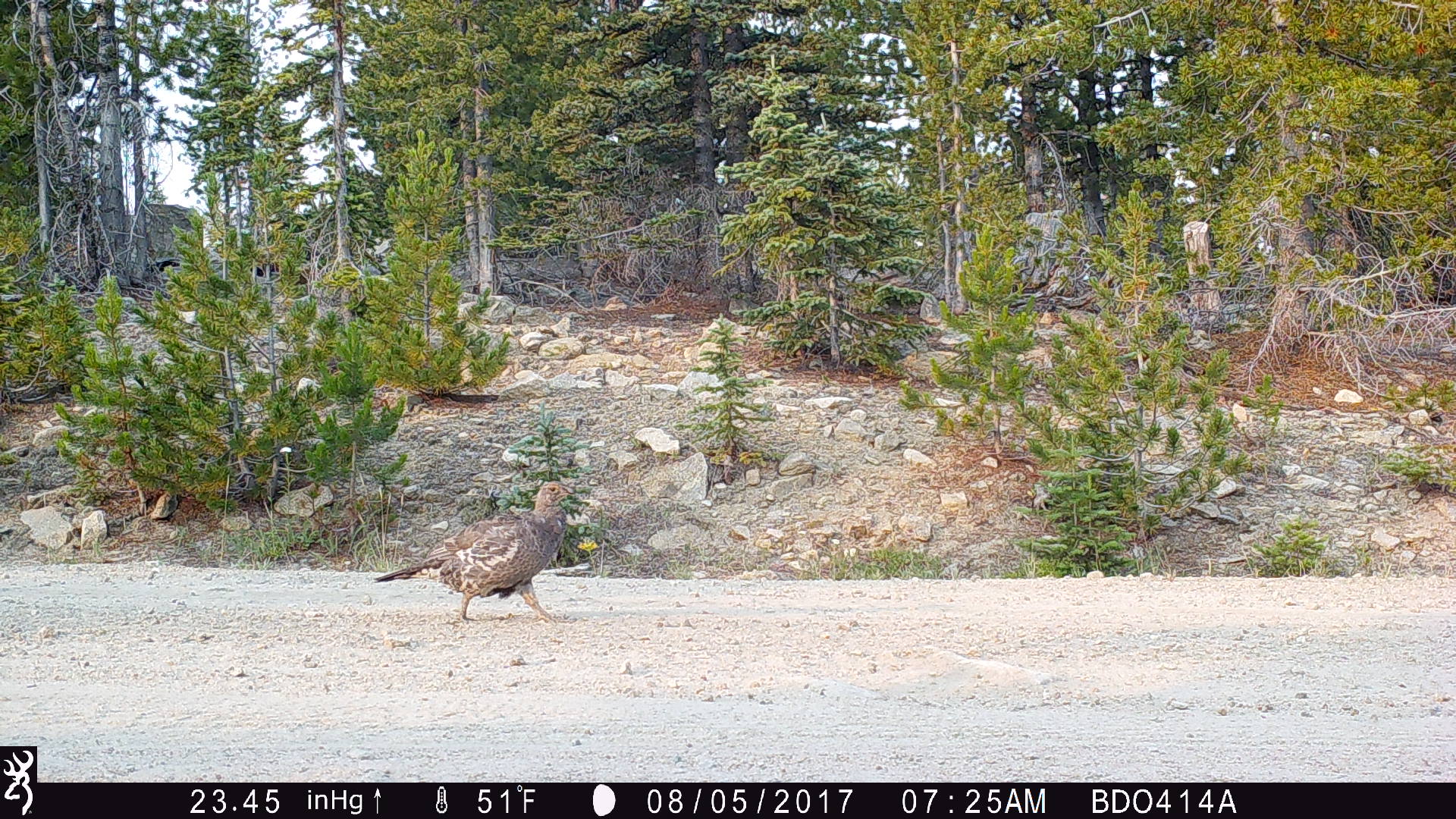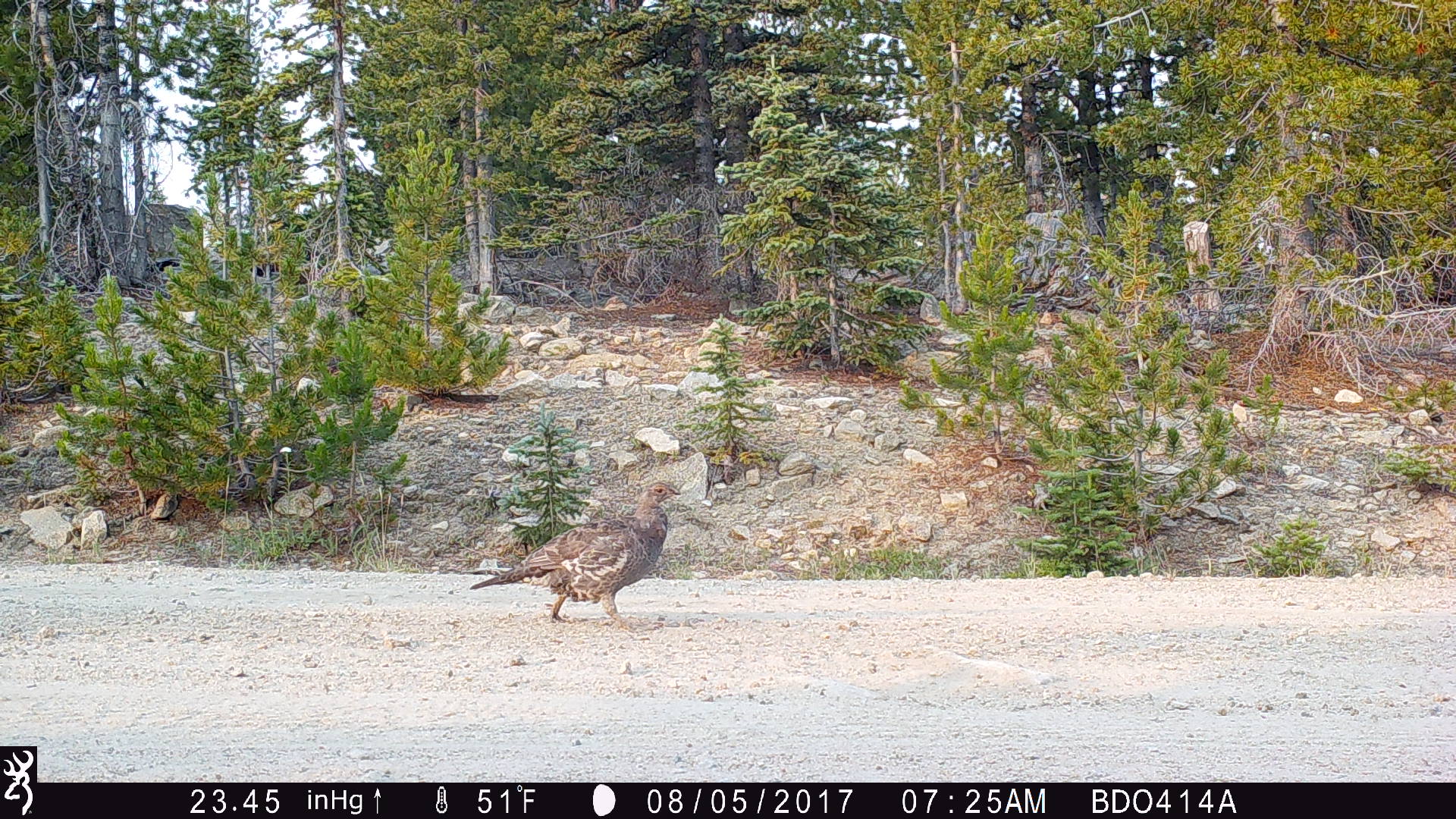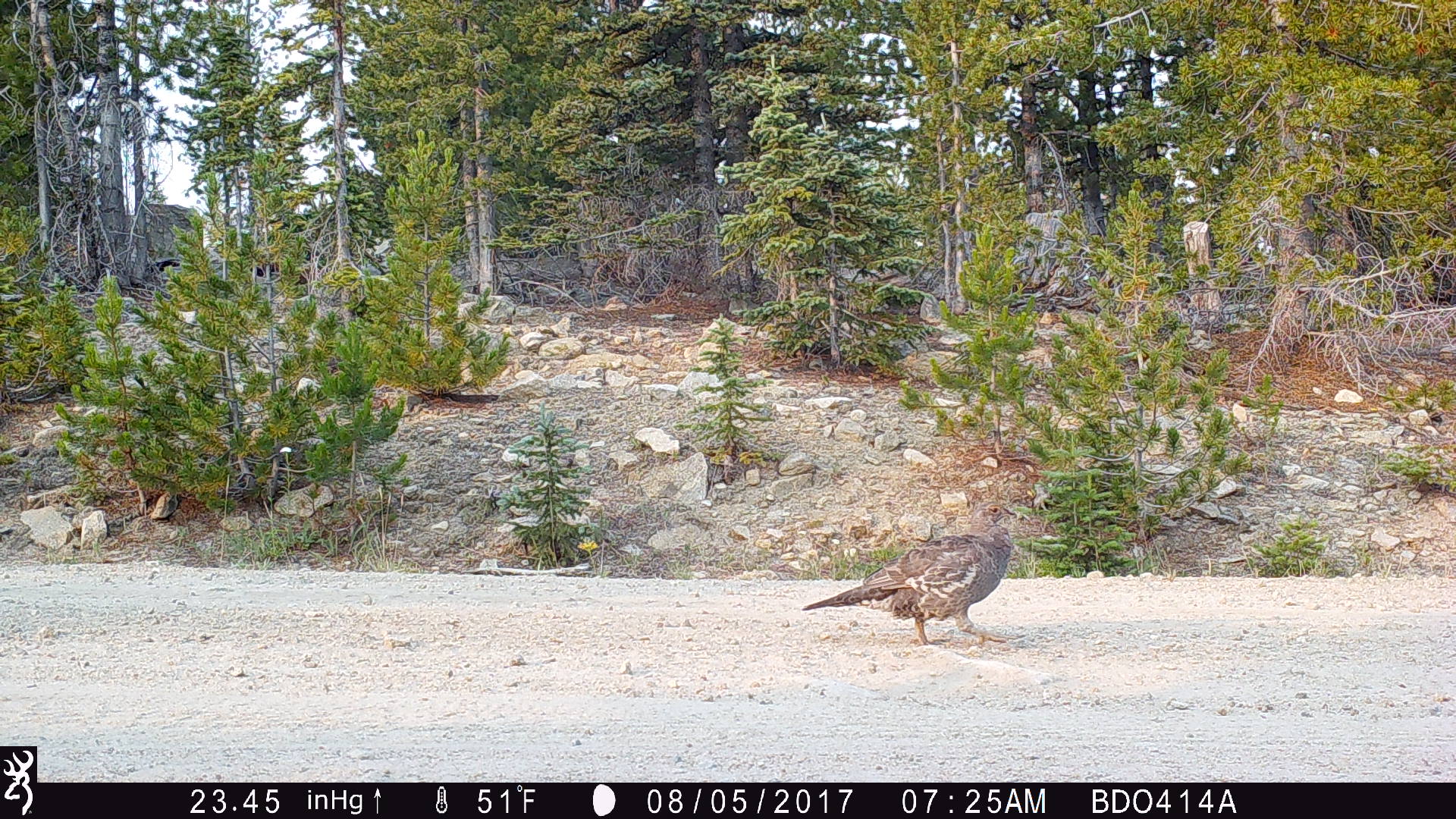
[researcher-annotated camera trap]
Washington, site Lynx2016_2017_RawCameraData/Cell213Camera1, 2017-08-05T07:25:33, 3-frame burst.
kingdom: Animalia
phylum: Chordata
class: Aves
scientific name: Aves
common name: birds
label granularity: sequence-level